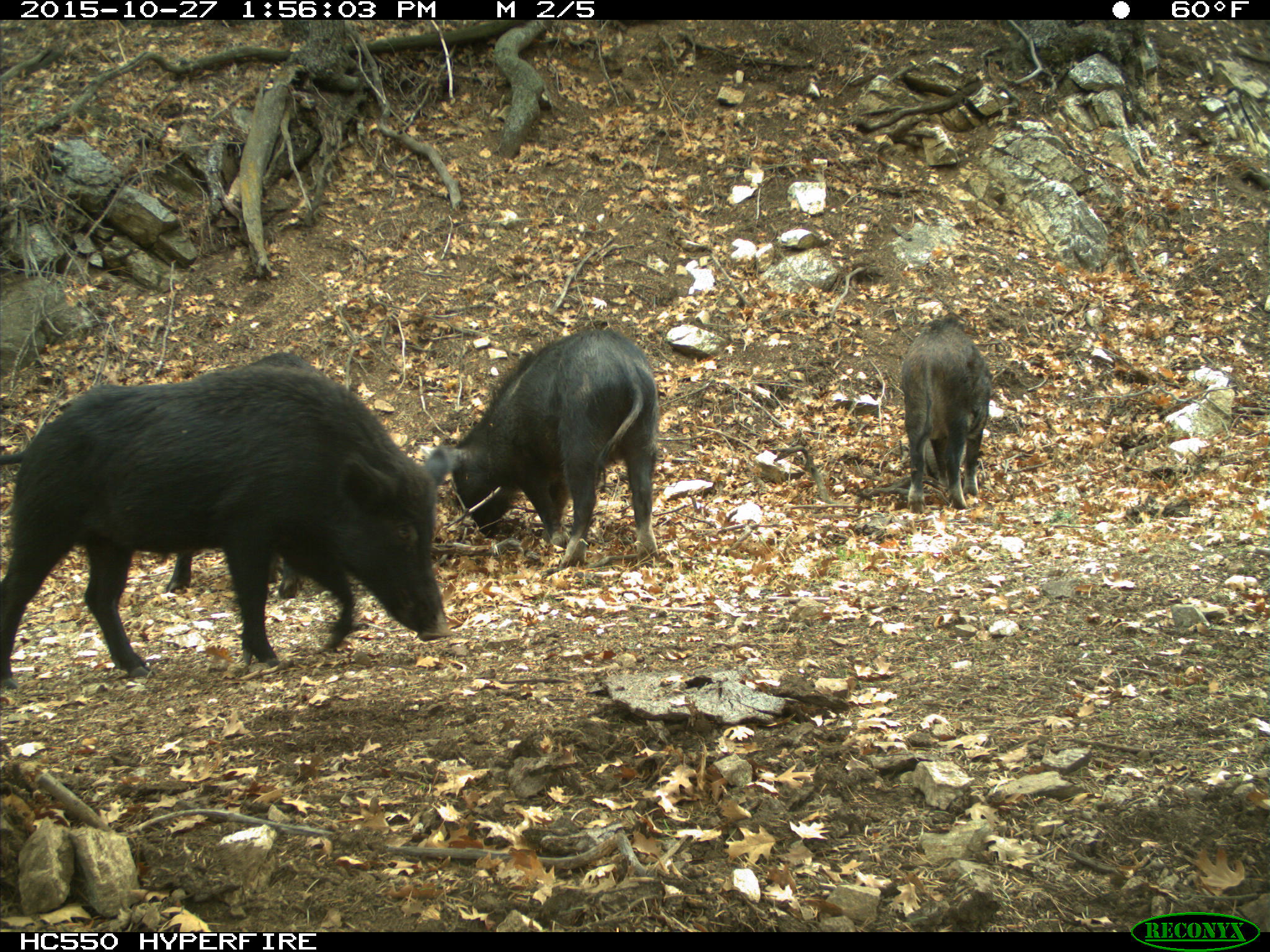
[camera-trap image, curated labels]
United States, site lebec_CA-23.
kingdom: Animalia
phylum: Chordata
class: Mammalia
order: Artiodactyla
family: Suidae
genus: Sus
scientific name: Sus scrofa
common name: wild boar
Sus scrofa (wild boar).